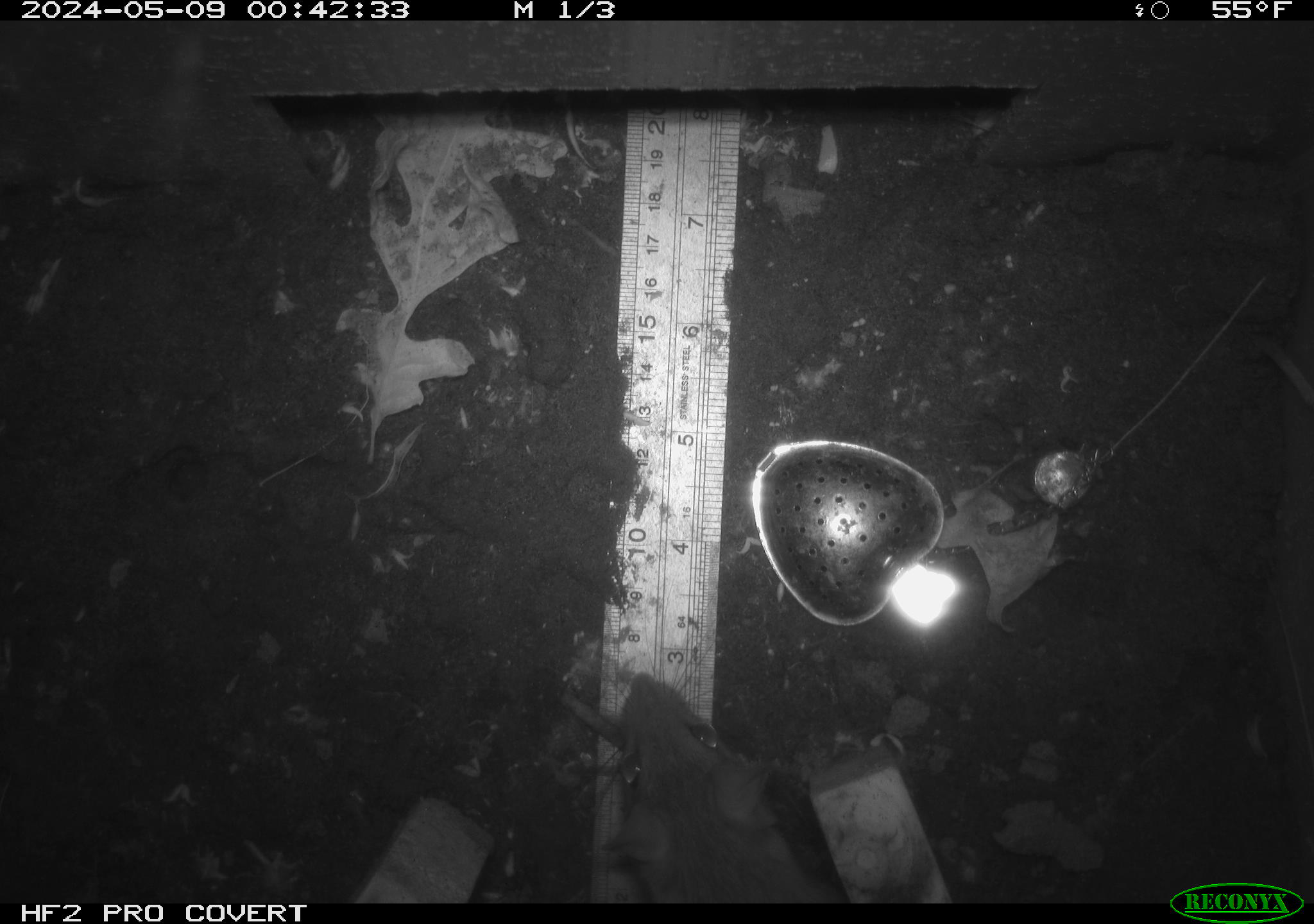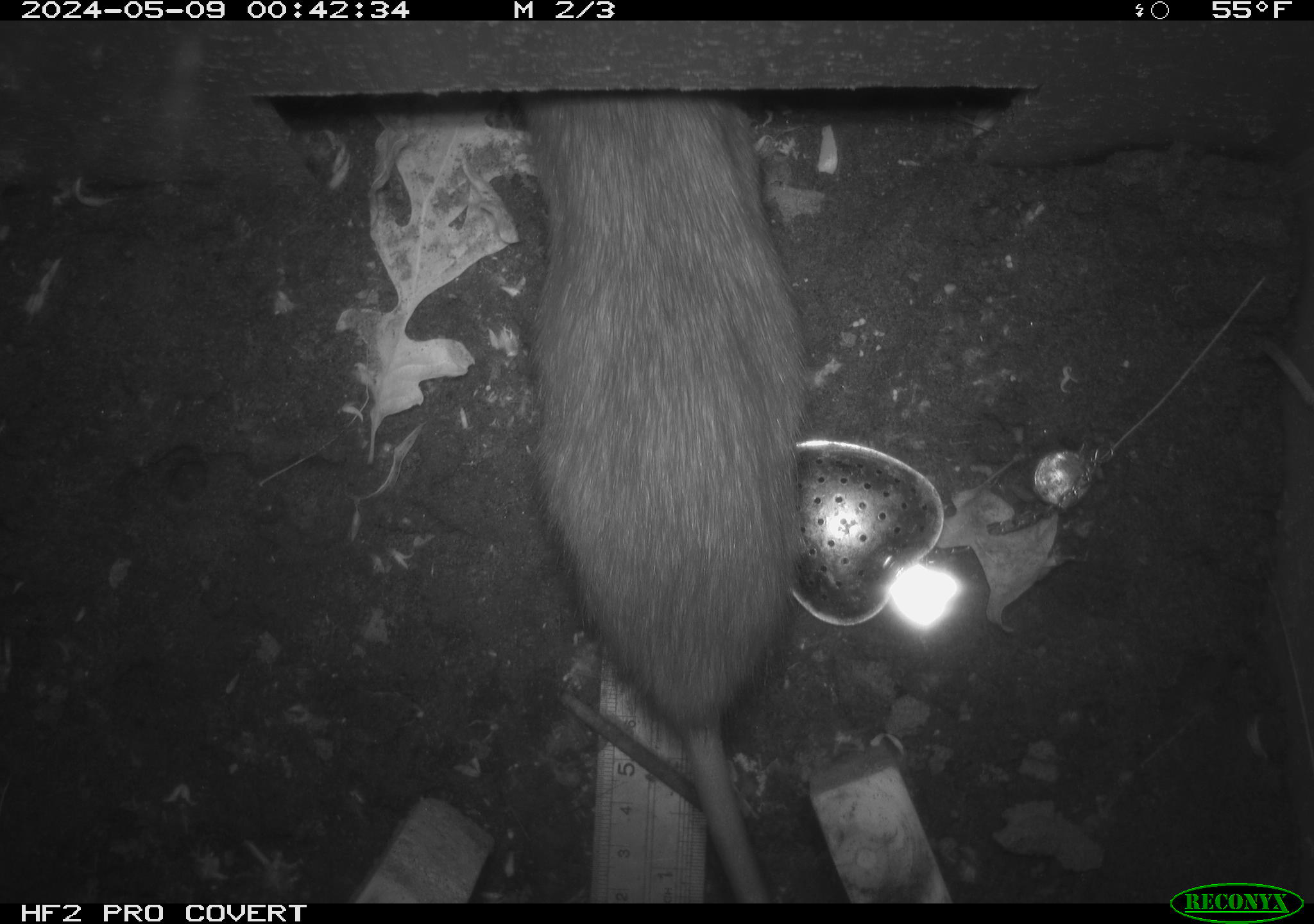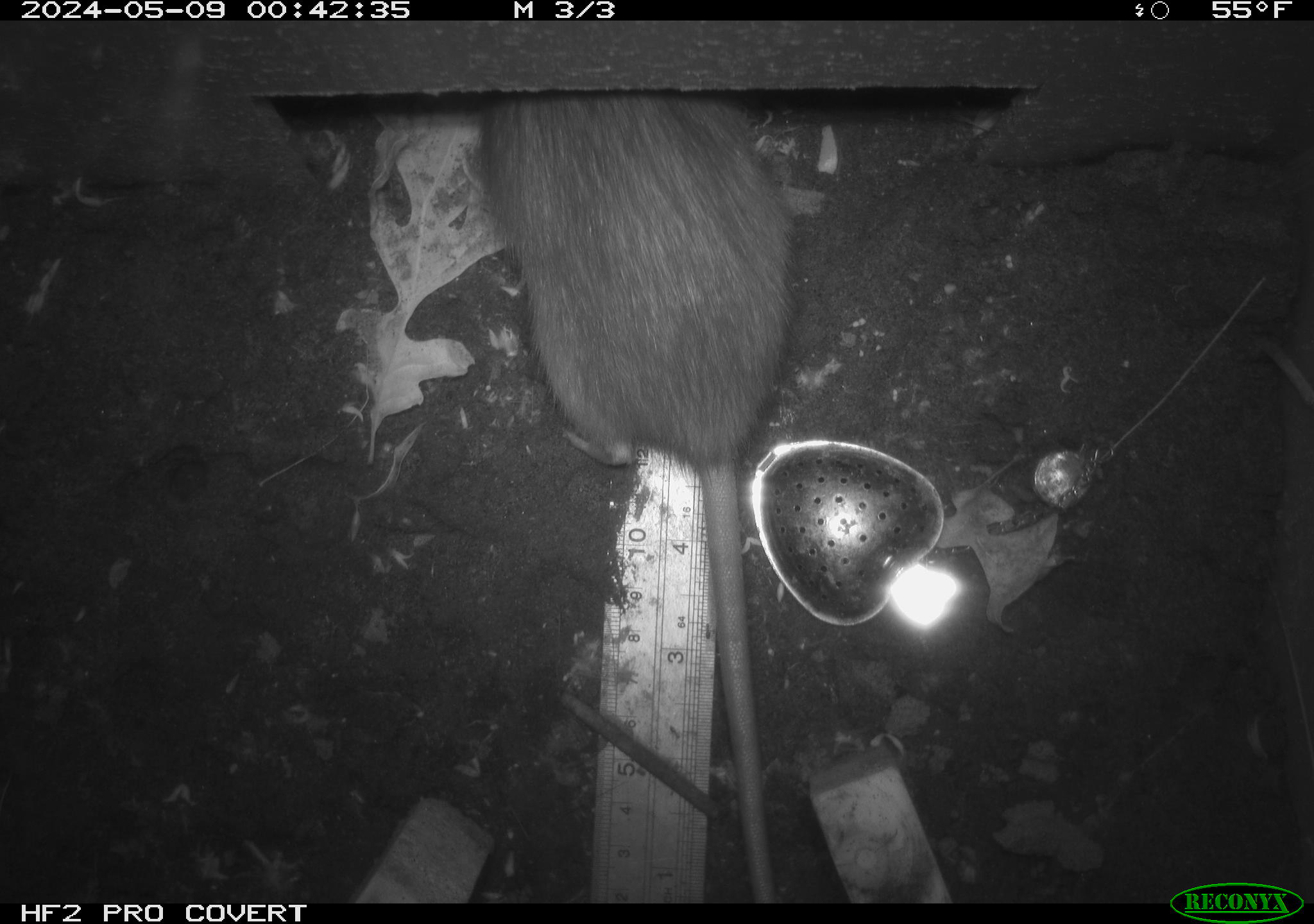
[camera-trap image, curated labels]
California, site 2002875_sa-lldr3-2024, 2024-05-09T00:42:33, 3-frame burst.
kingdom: Animalia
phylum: Chordata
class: Mammalia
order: Rodentia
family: Muridae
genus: Rattus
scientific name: Rattus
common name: rat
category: rattus species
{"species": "rattus species (rat) (Rattus)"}